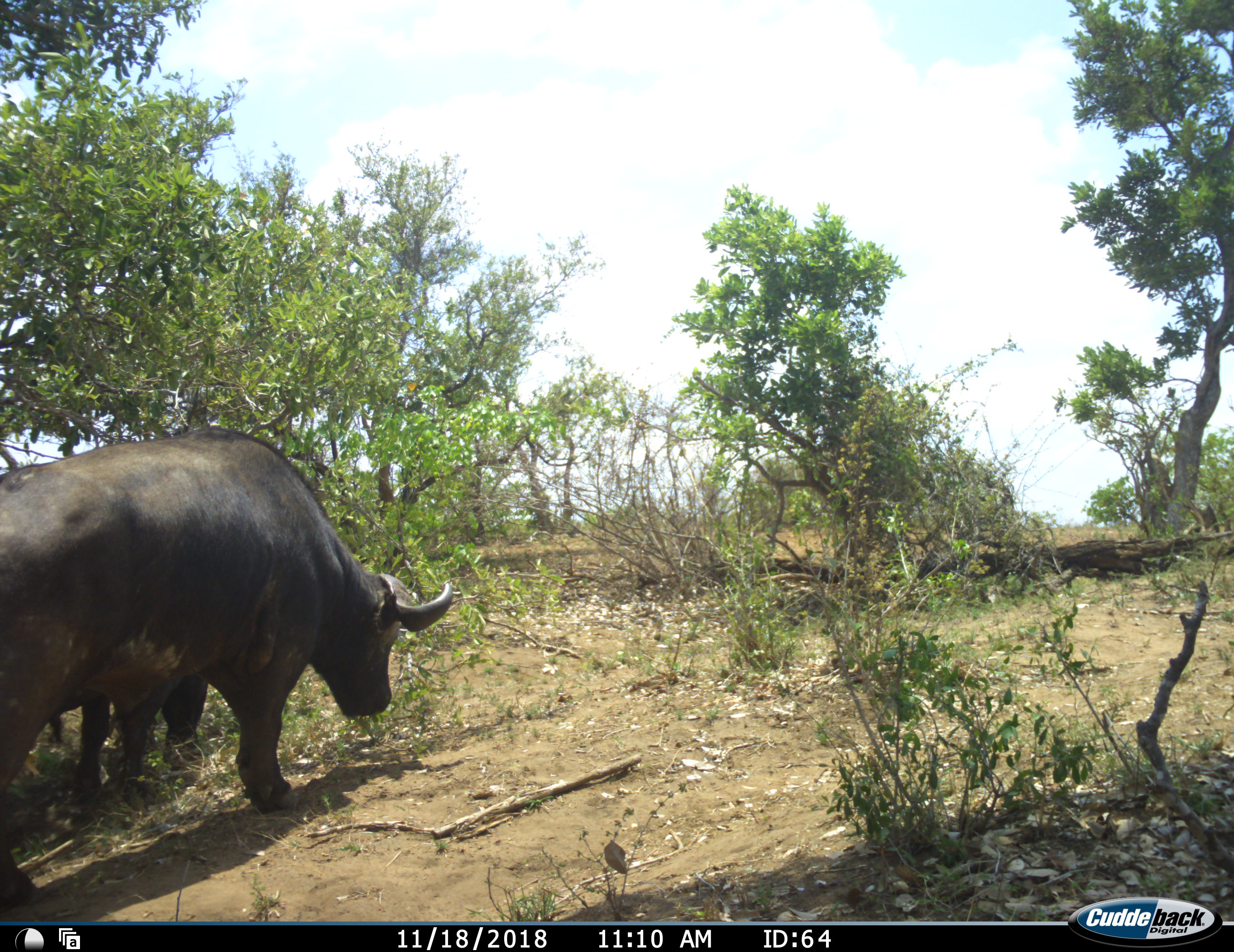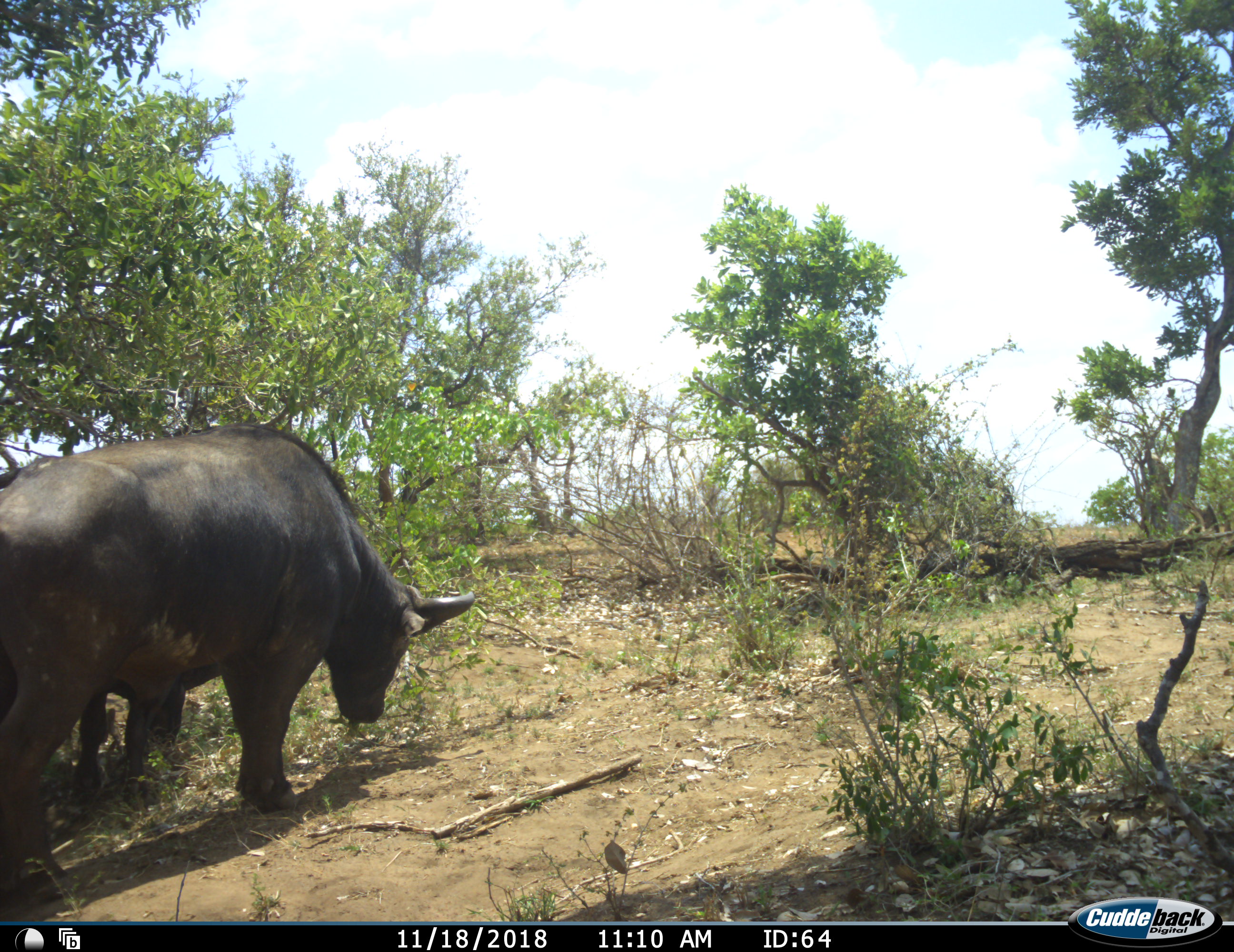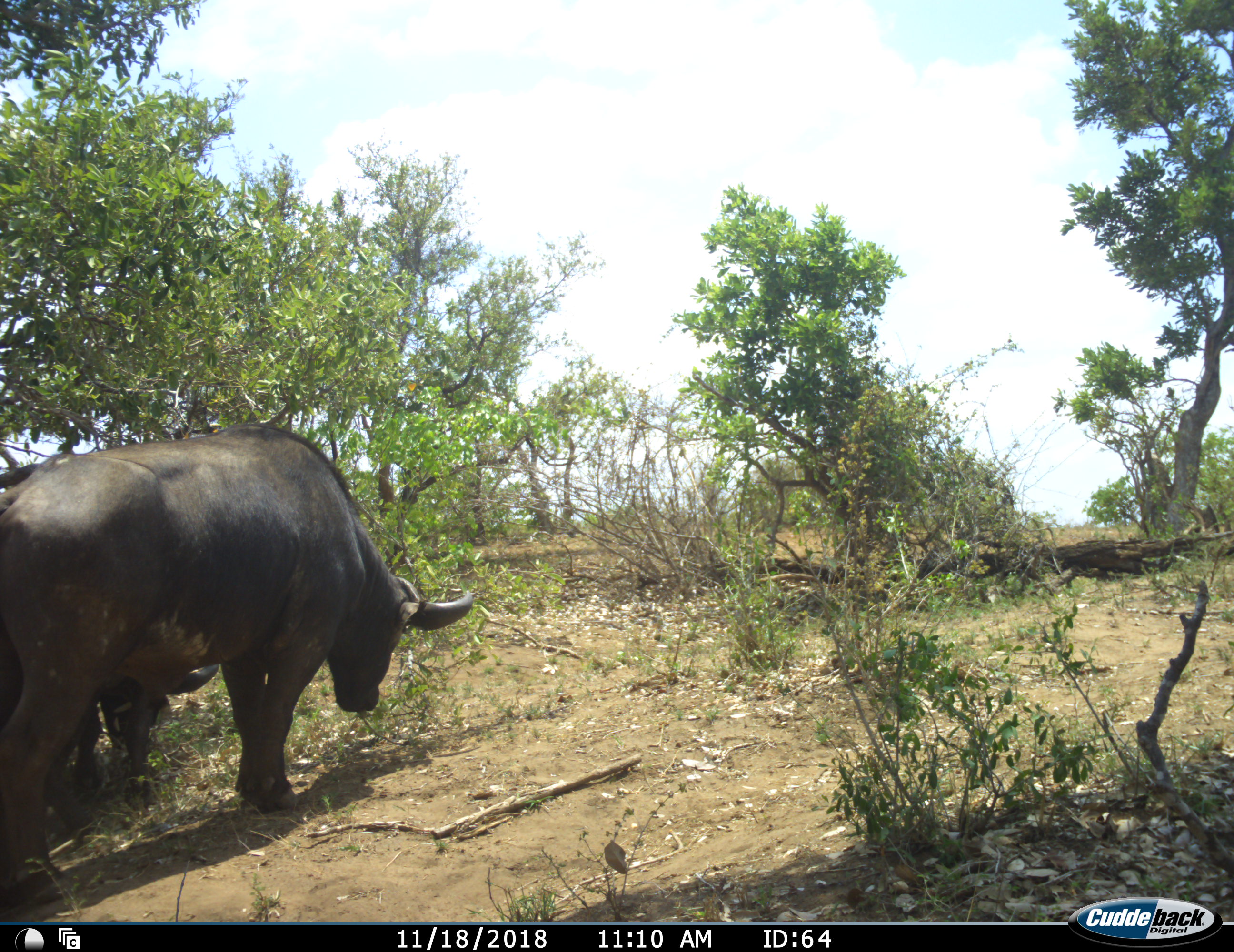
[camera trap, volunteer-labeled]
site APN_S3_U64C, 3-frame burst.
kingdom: Animalia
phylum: Chordata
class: Mammalia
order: Artiodactyla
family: Bovidae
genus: Syncerus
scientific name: Syncerus caffer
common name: african buffalo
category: buffalo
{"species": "buffalo (african buffalo) (Syncerus caffer)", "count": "2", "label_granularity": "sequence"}